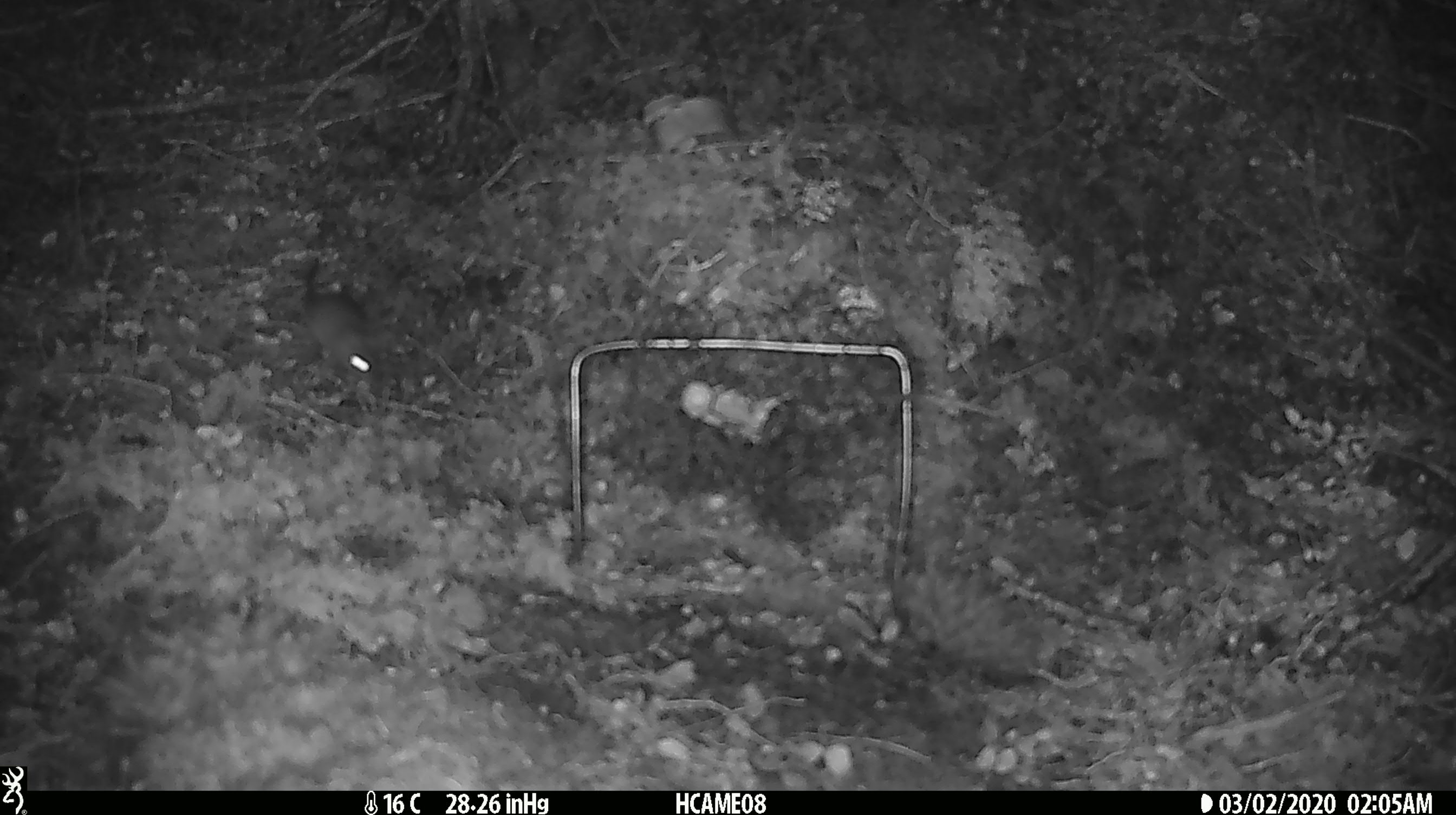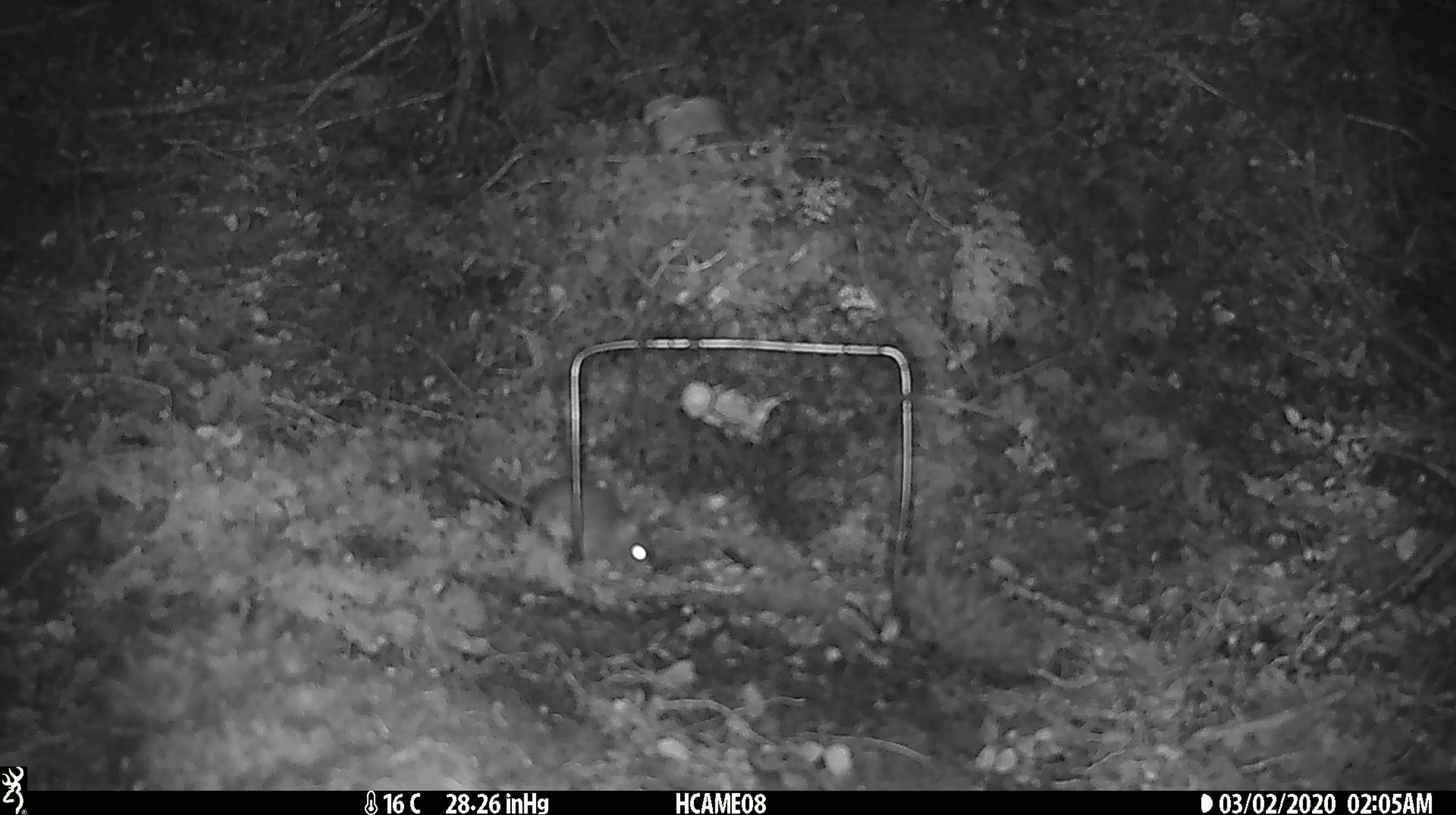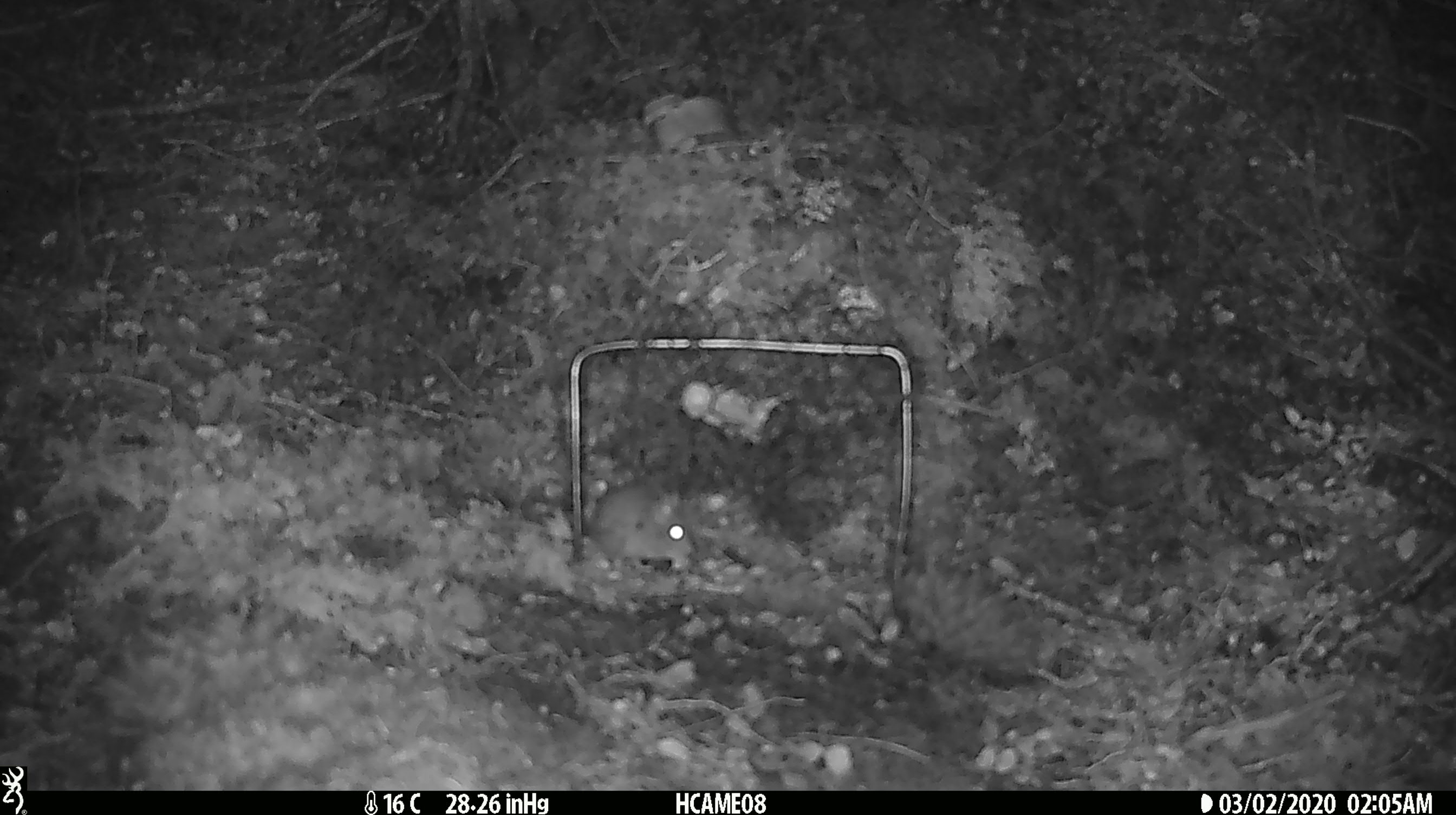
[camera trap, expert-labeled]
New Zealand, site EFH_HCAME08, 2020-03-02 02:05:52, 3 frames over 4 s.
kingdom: Animalia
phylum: Chordata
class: Mammalia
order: Rodentia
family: Muridae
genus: Mus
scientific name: Mus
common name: mouse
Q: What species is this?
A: Mouse (Mus).